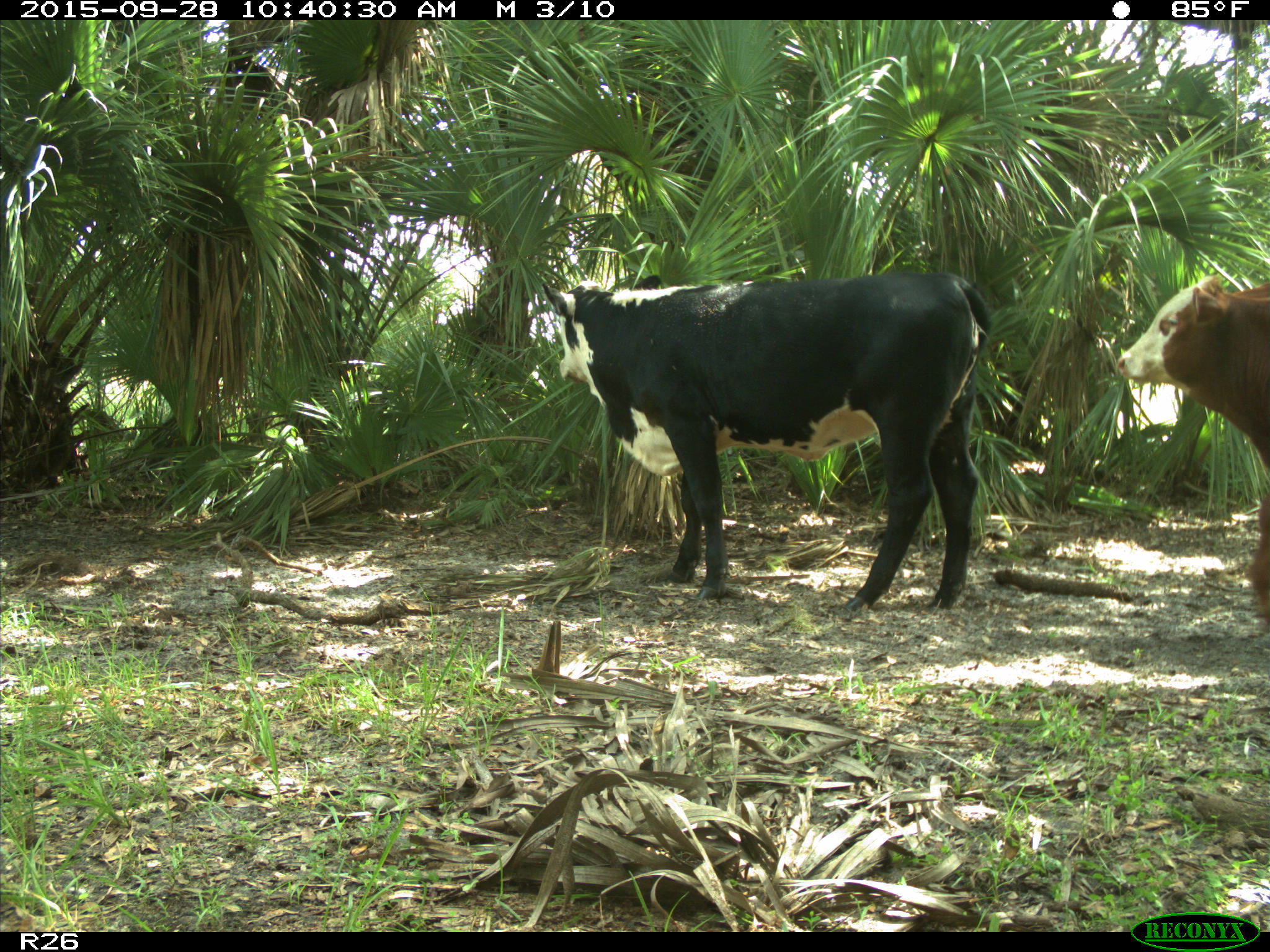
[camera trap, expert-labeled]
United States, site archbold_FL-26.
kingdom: Animalia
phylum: Chordata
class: Mammalia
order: Artiodactyla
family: Bovidae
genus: Bos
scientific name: Bos taurus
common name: domestic cow